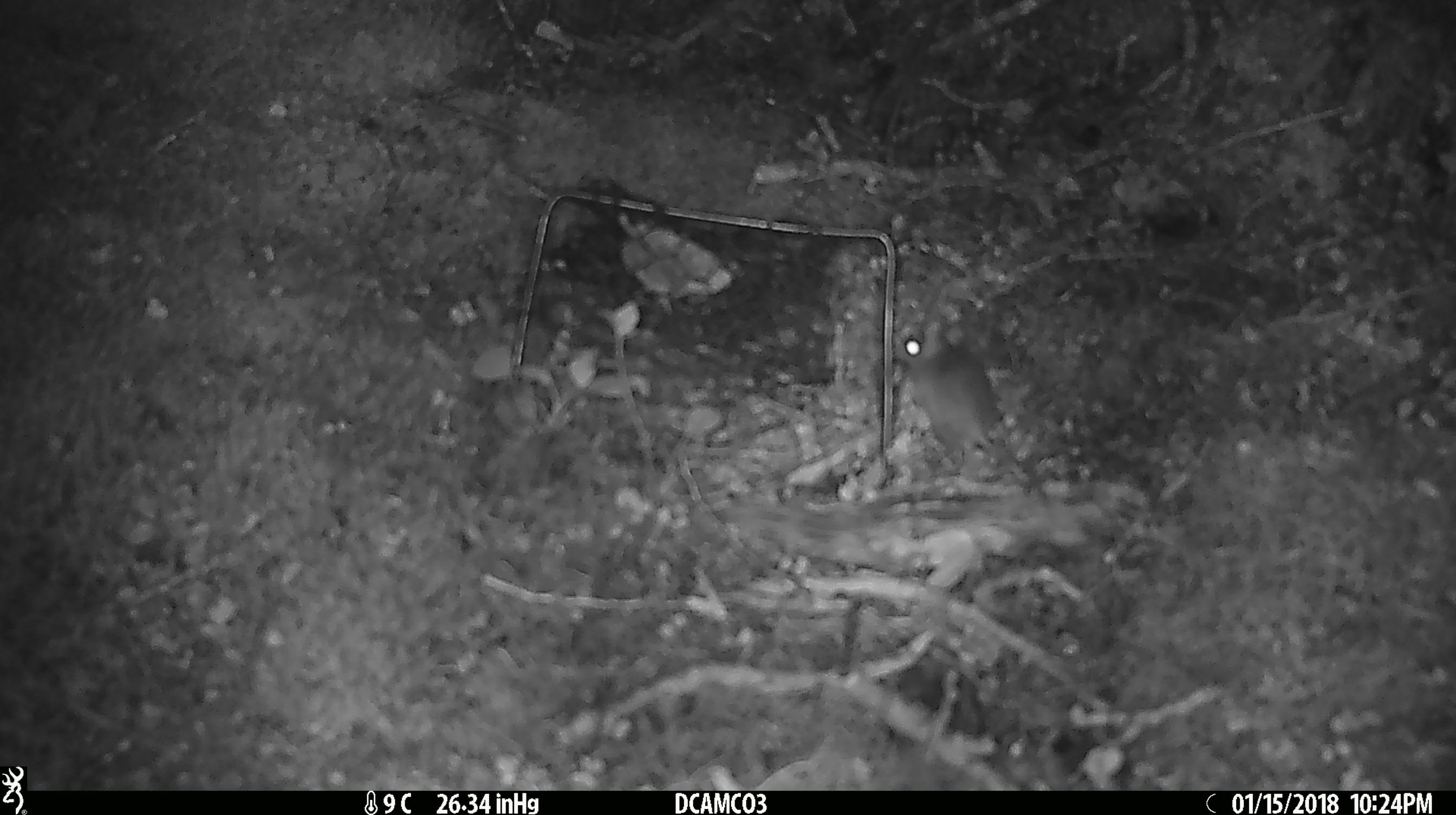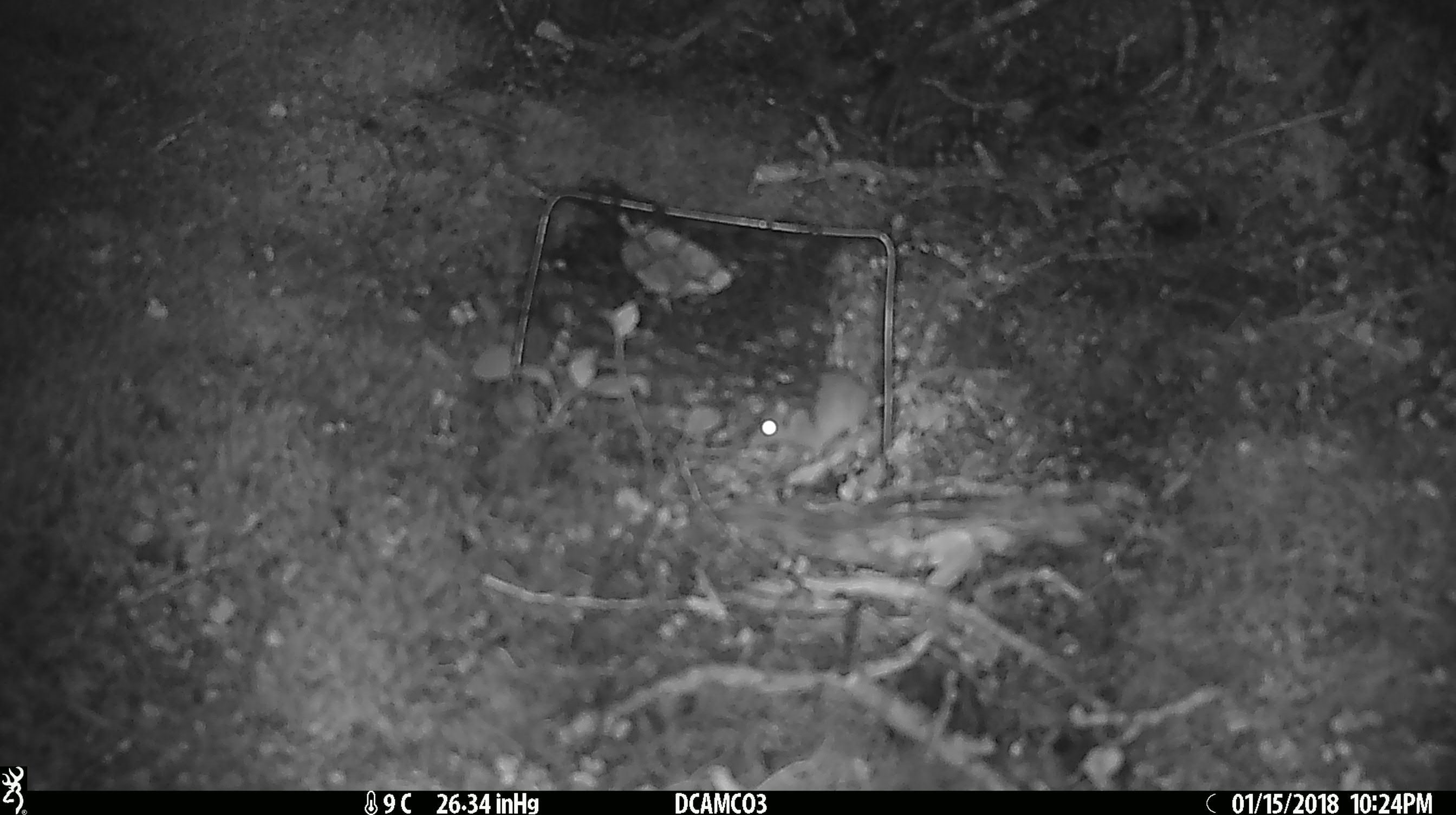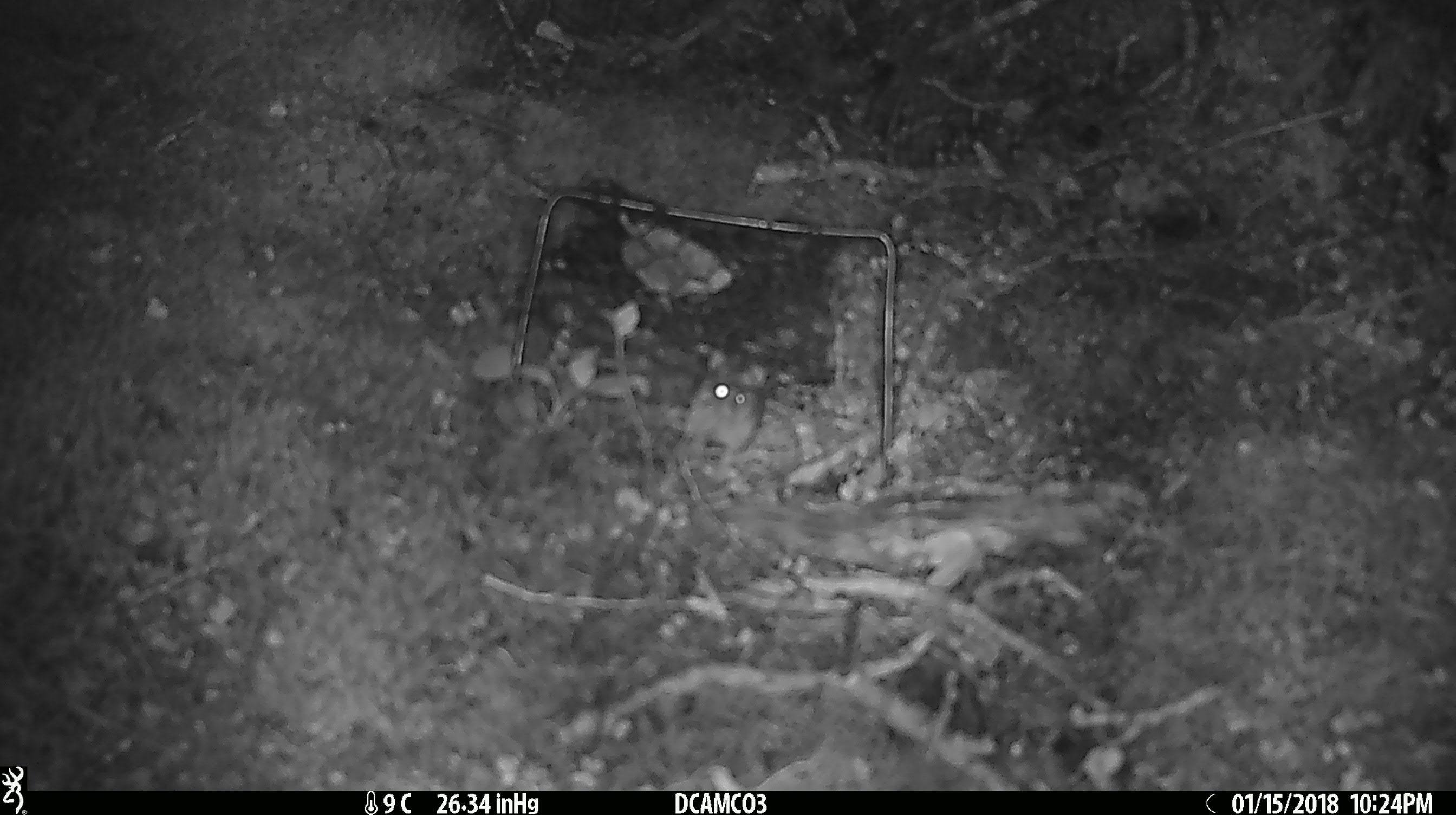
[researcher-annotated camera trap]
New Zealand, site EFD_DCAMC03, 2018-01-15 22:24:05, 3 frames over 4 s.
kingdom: Animalia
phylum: Chordata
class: Mammalia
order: Rodentia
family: Muridae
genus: Mus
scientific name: Mus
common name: mouse